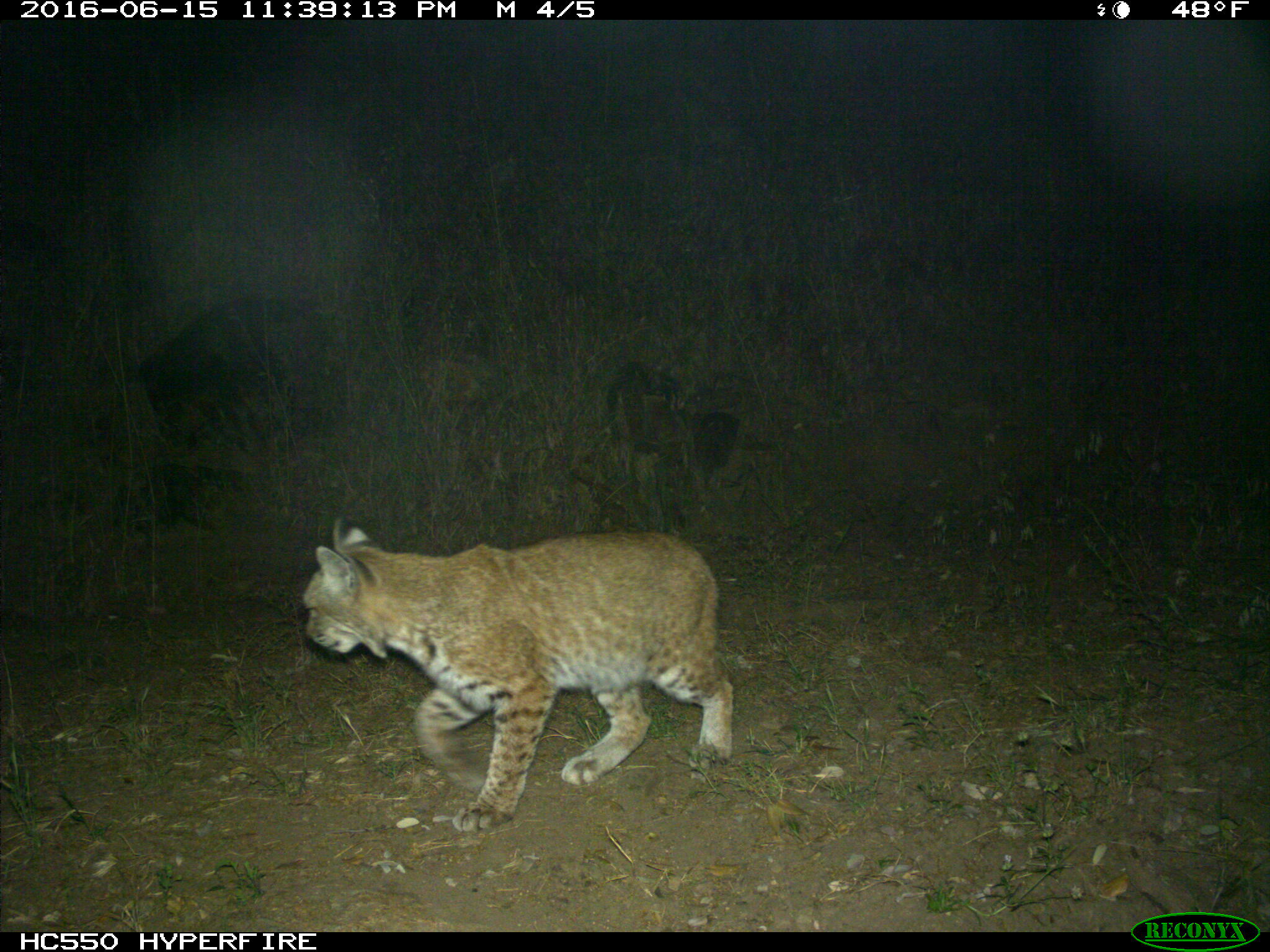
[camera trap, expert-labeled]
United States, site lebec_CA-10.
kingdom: Animalia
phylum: Chordata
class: Mammalia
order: Carnivora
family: Felidae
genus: Lynx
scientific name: Lynx rufus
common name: bobcat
Lynx rufus (bobcat).